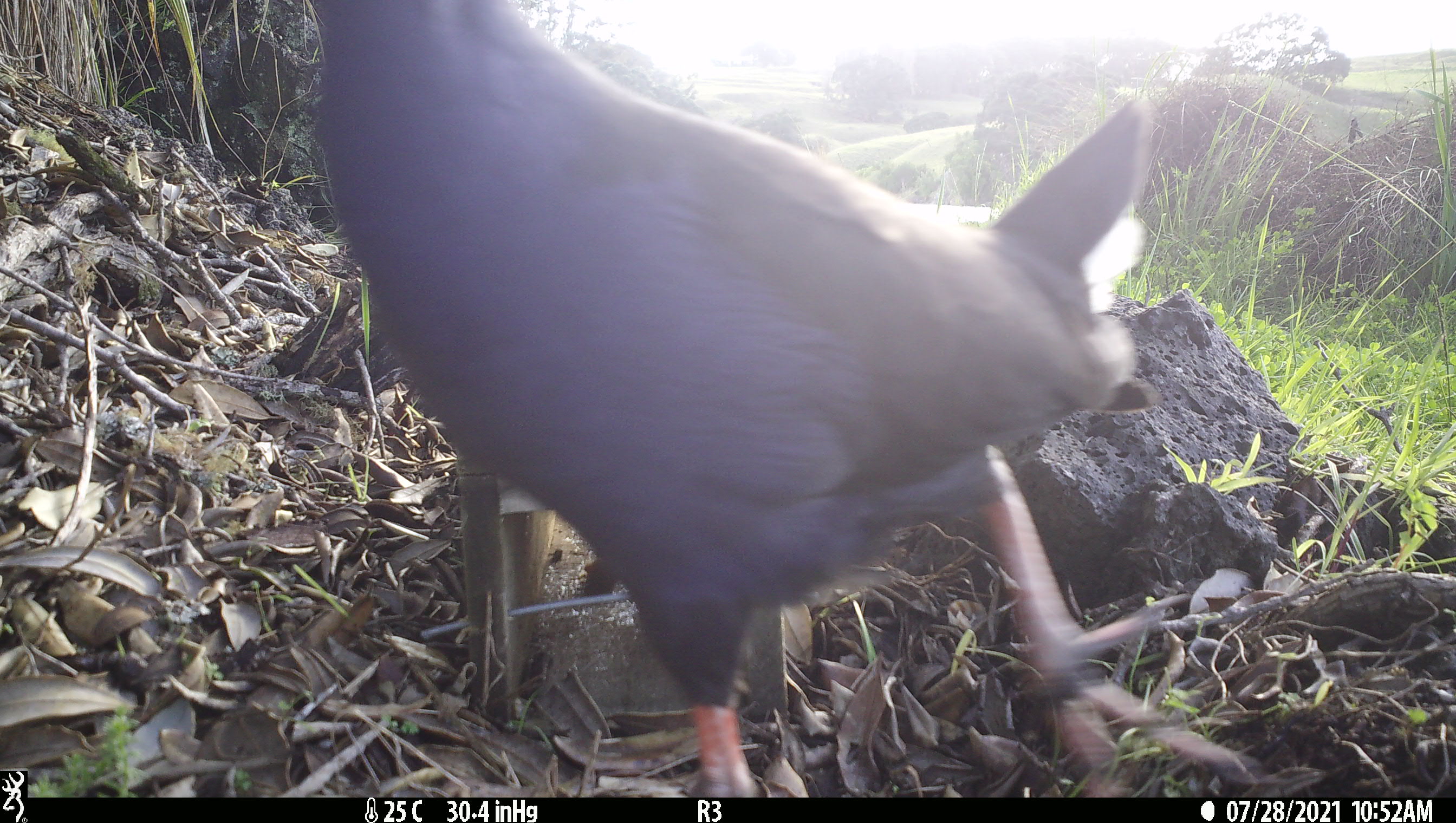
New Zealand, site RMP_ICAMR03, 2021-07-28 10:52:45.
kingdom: Animalia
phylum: Chordata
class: Aves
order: Gruiformes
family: Rallidae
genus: Porphyrio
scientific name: Porphyrio melanotus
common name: australasian swamphen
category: pukeko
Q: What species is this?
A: Pukeko (australasian swamphen) (Porphyrio melanotus).